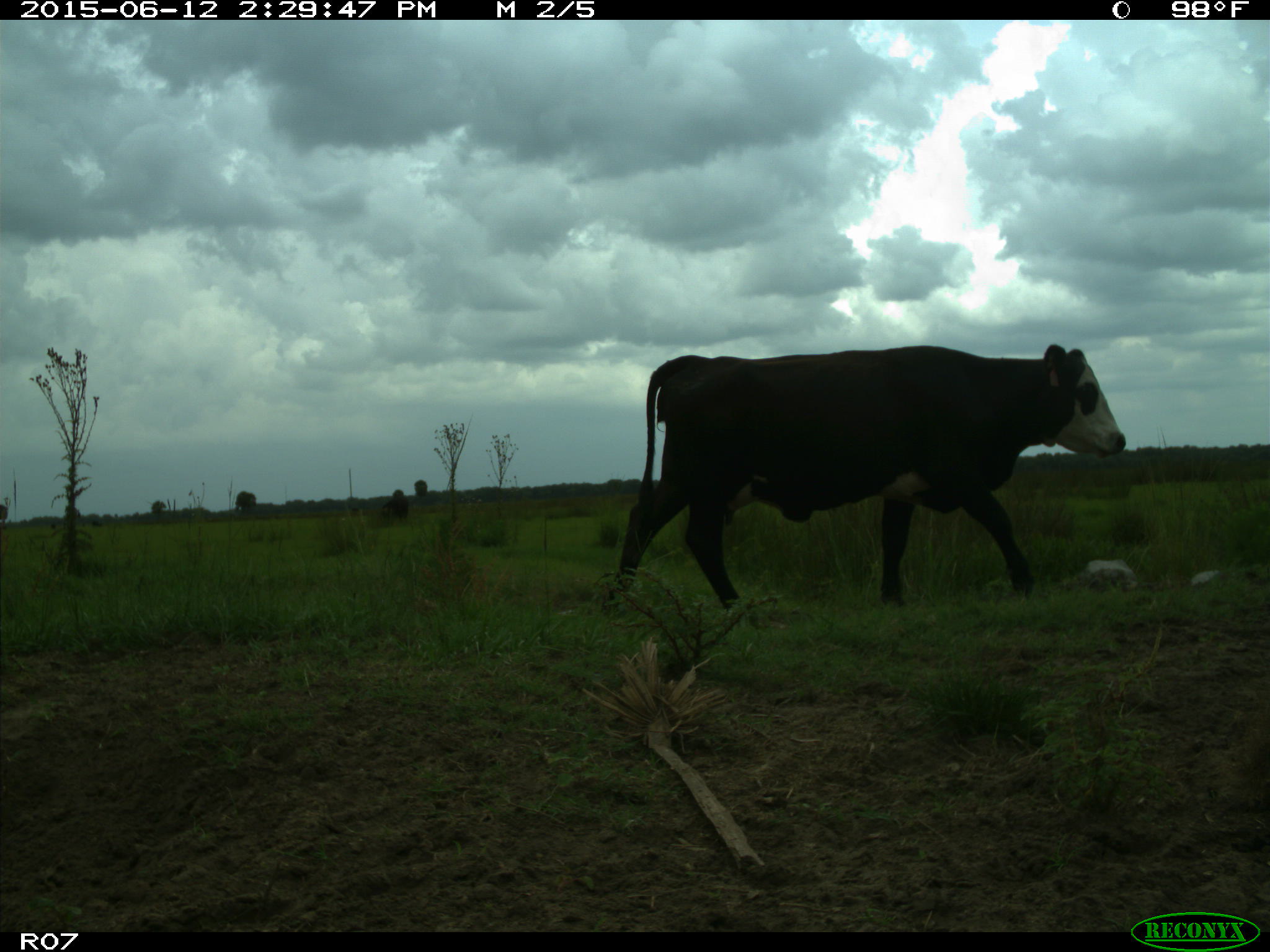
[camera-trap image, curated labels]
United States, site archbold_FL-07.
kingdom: Animalia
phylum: Chordata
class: Mammalia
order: Artiodactyla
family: Bovidae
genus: Bos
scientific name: Bos taurus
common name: domestic cow